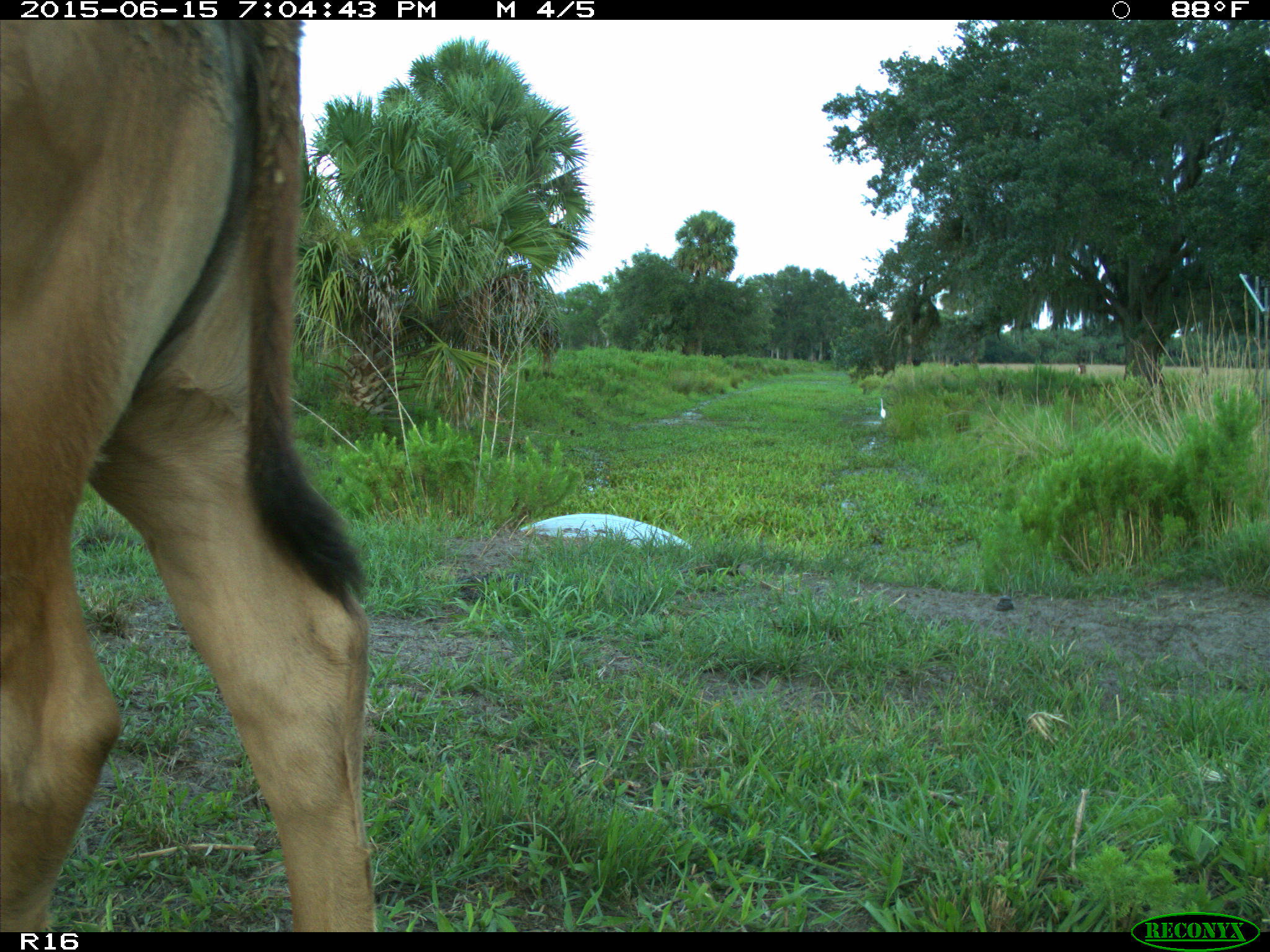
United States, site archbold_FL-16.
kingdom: Animalia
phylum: Chordata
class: Mammalia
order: Artiodactyla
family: Bovidae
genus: Bos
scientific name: Bos taurus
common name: domestic cow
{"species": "Bos taurus (domestic cow)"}